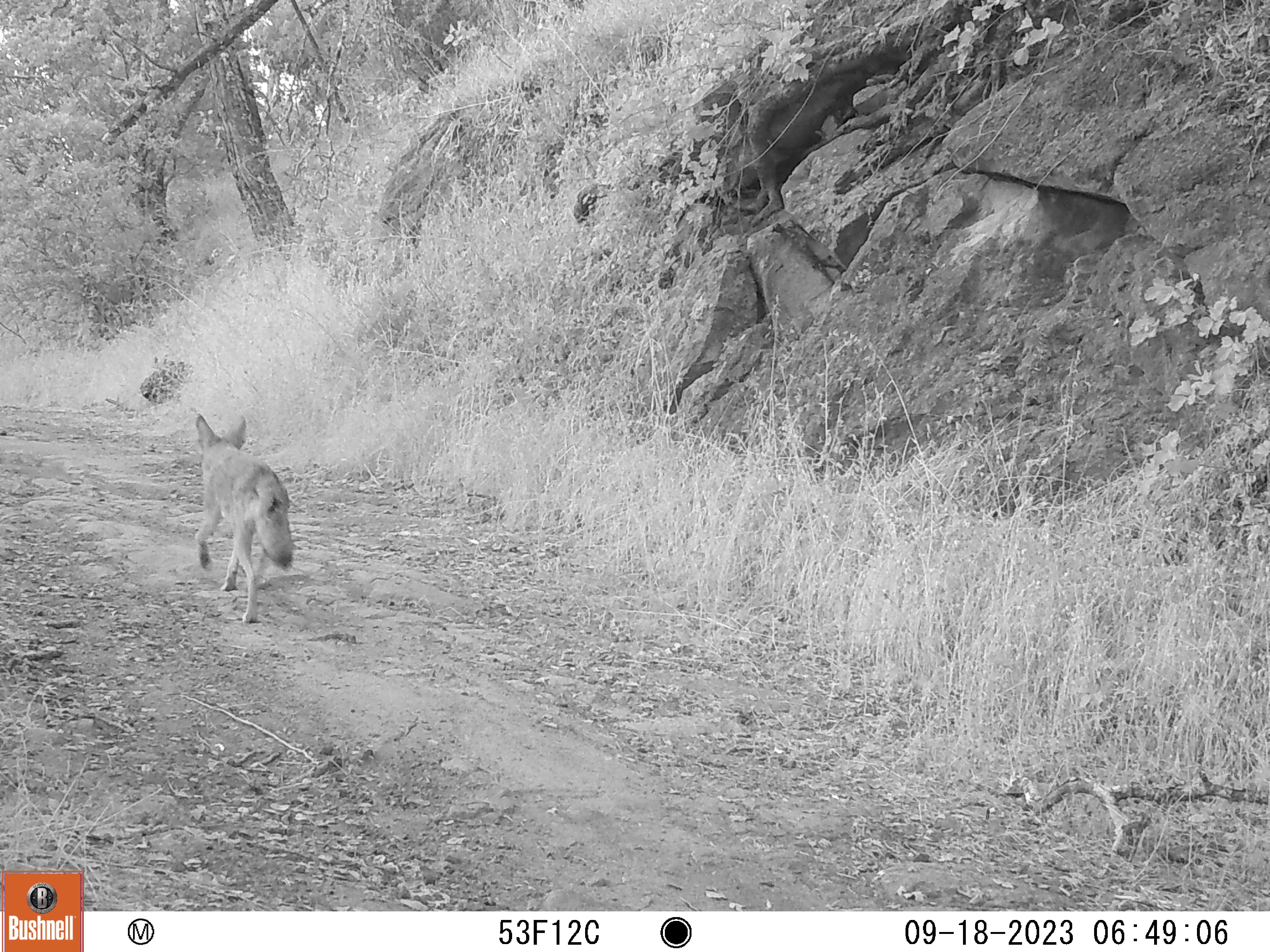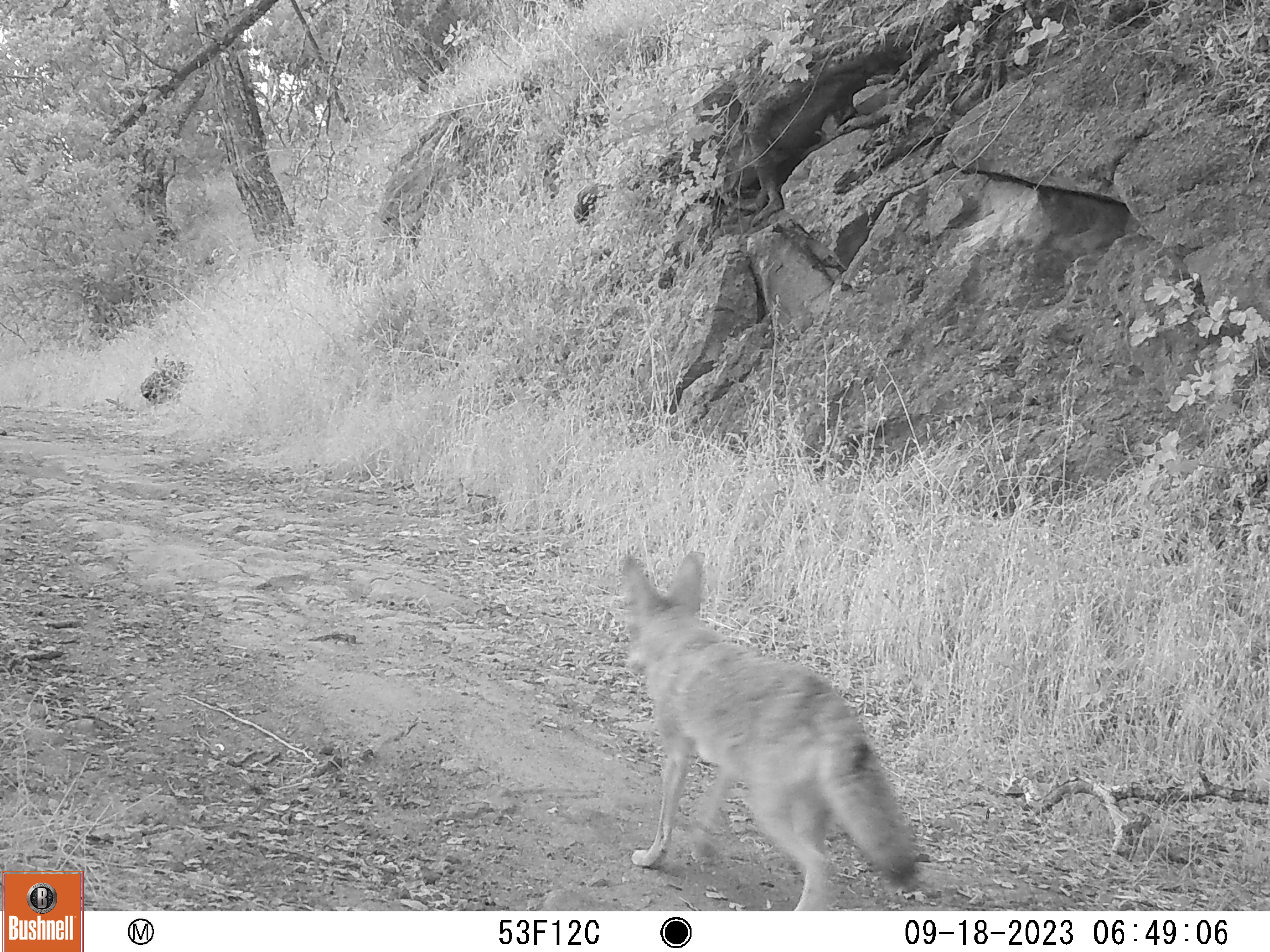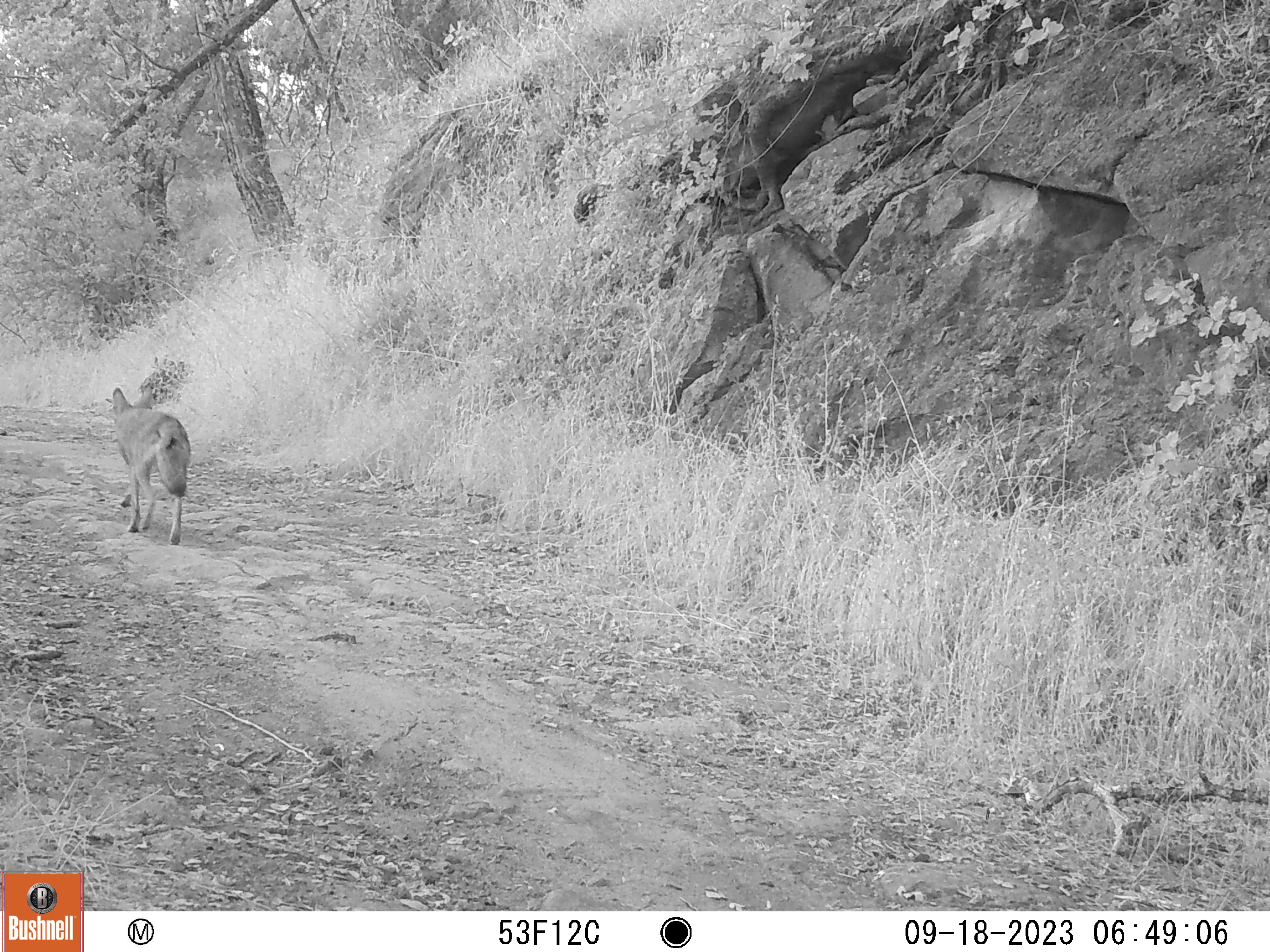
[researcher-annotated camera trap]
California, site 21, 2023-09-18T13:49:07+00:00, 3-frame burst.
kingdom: Animalia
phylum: Chordata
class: Mammalia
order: Carnivora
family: Canidae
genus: Canis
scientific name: Canis latrans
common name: coyote